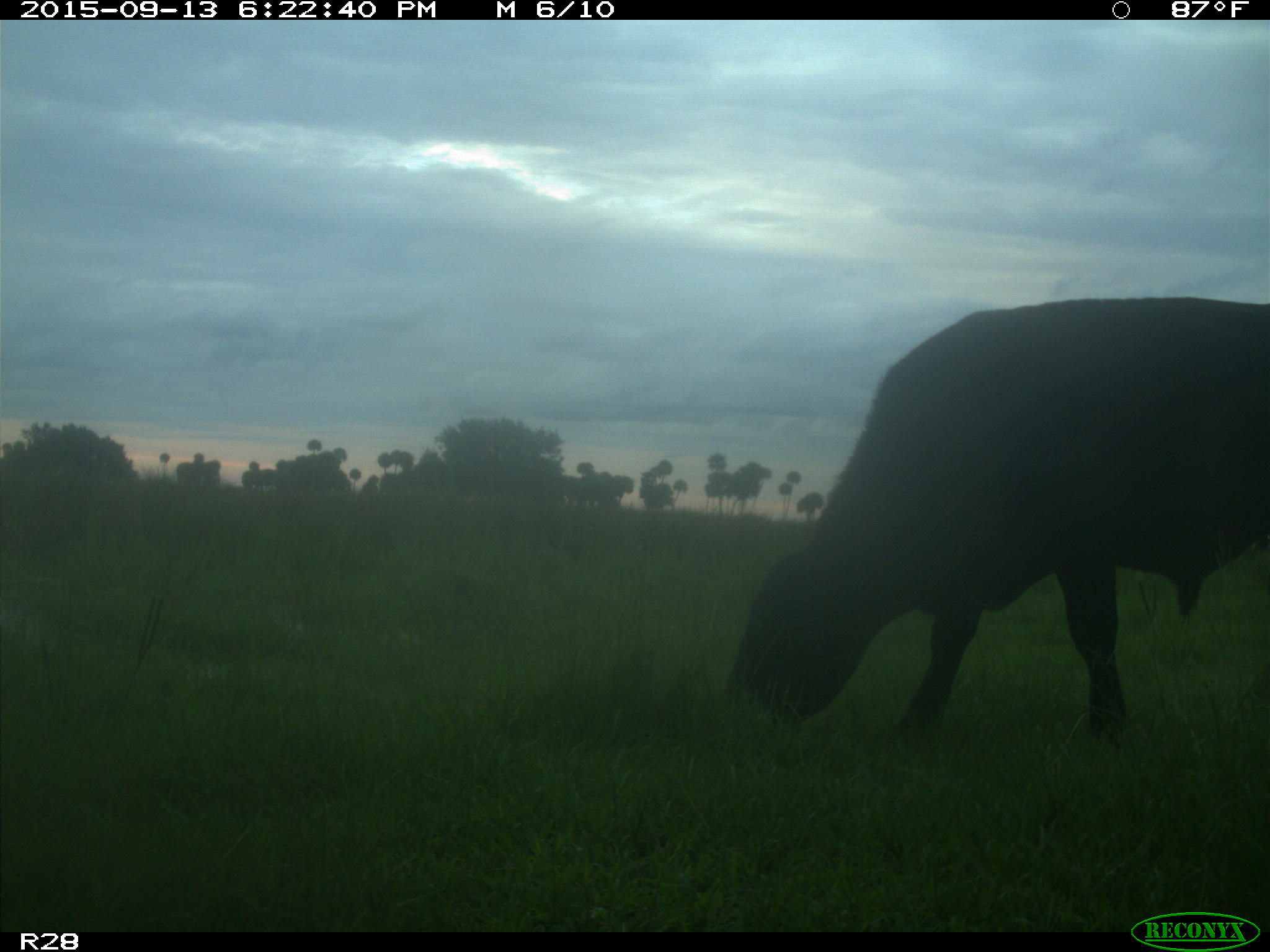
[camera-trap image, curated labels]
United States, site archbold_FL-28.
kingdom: Animalia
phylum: Chordata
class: Mammalia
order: Artiodactyla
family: Bovidae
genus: Bos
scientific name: Bos taurus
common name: domestic cow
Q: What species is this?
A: Bos taurus (domestic cow).